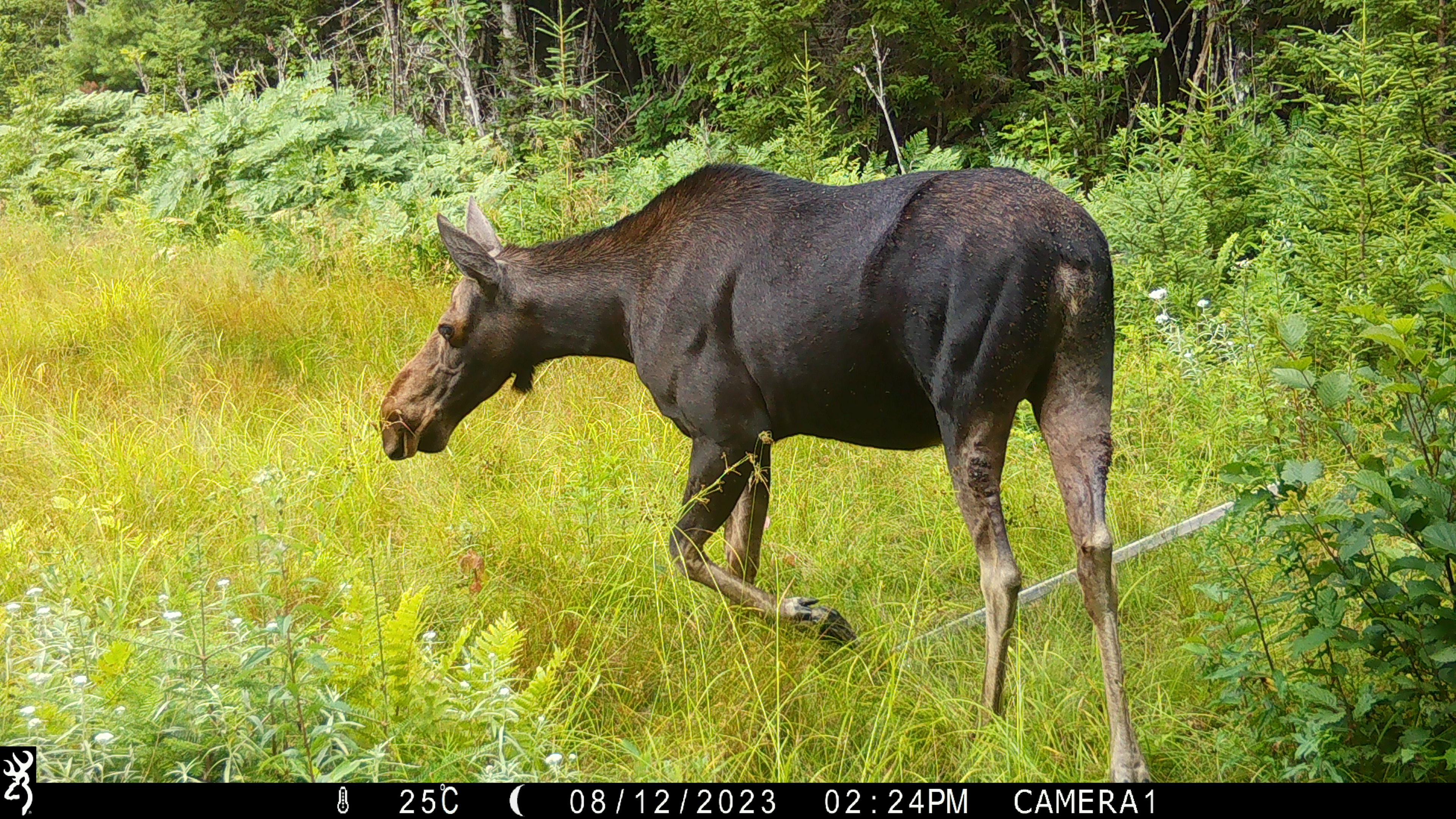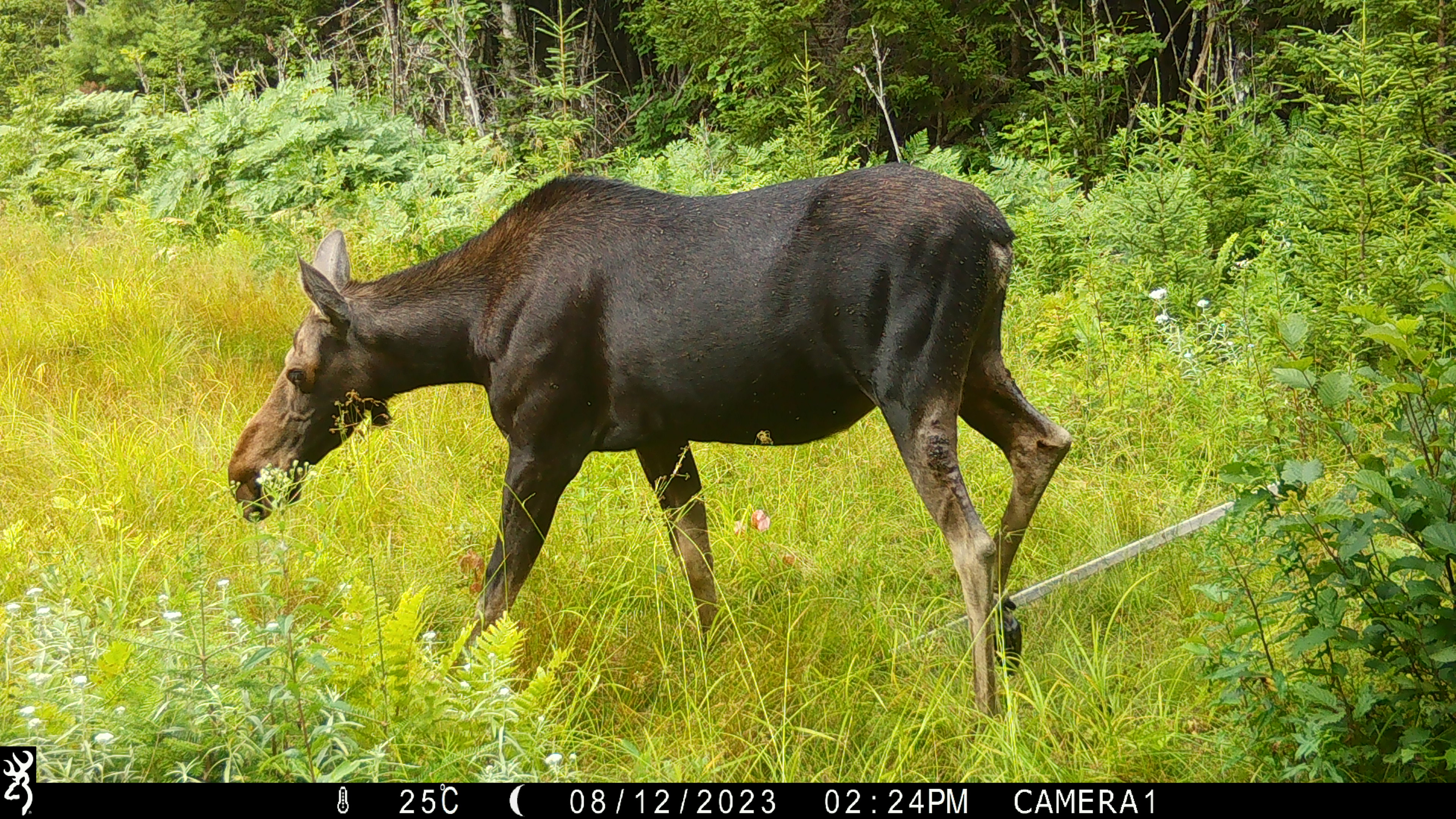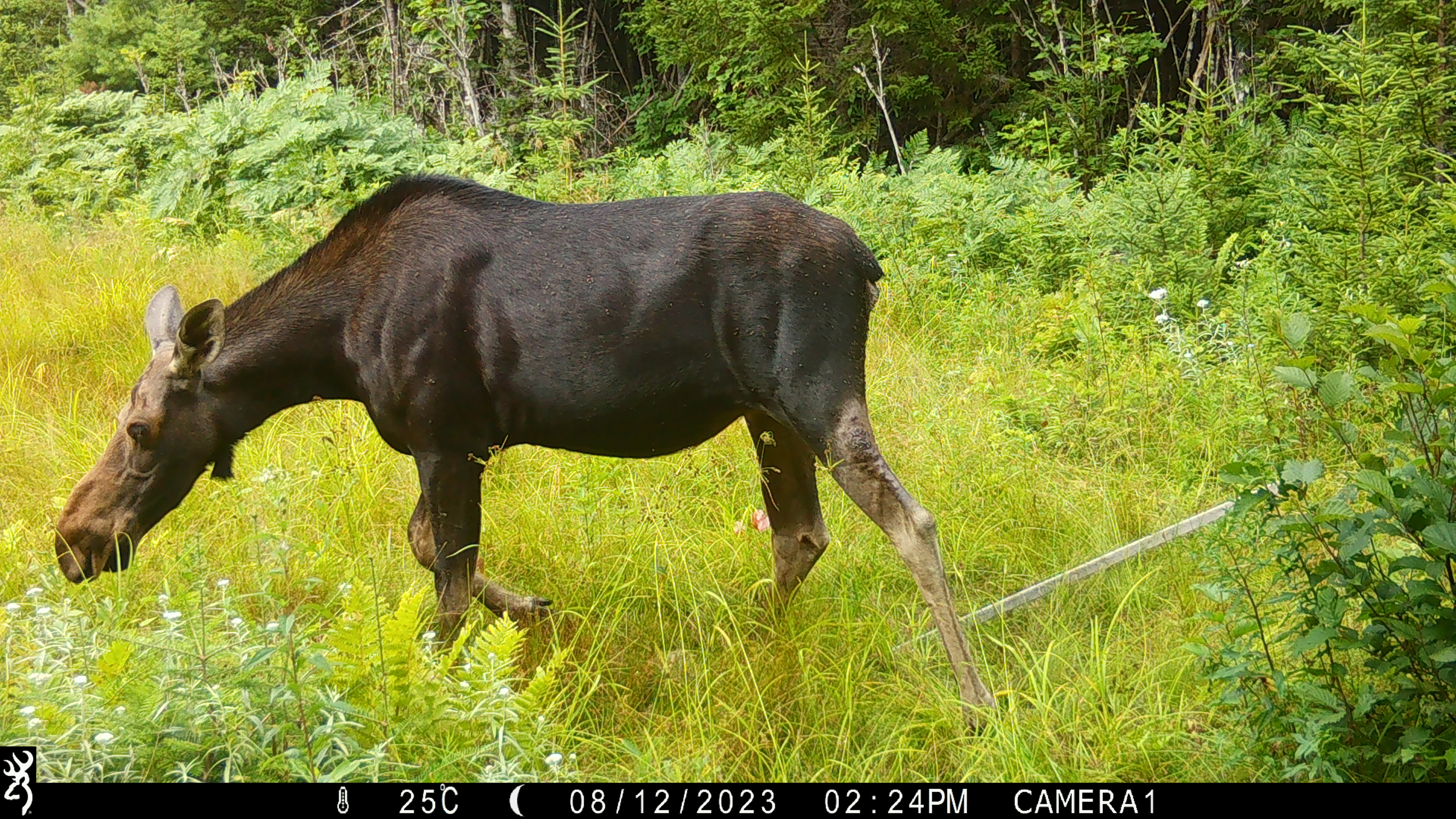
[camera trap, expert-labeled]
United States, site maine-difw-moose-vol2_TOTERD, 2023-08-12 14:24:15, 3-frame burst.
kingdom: Animalia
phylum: Chordata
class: Mammalia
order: Artiodactyla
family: Cervidae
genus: Alces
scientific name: Alces alces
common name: moose